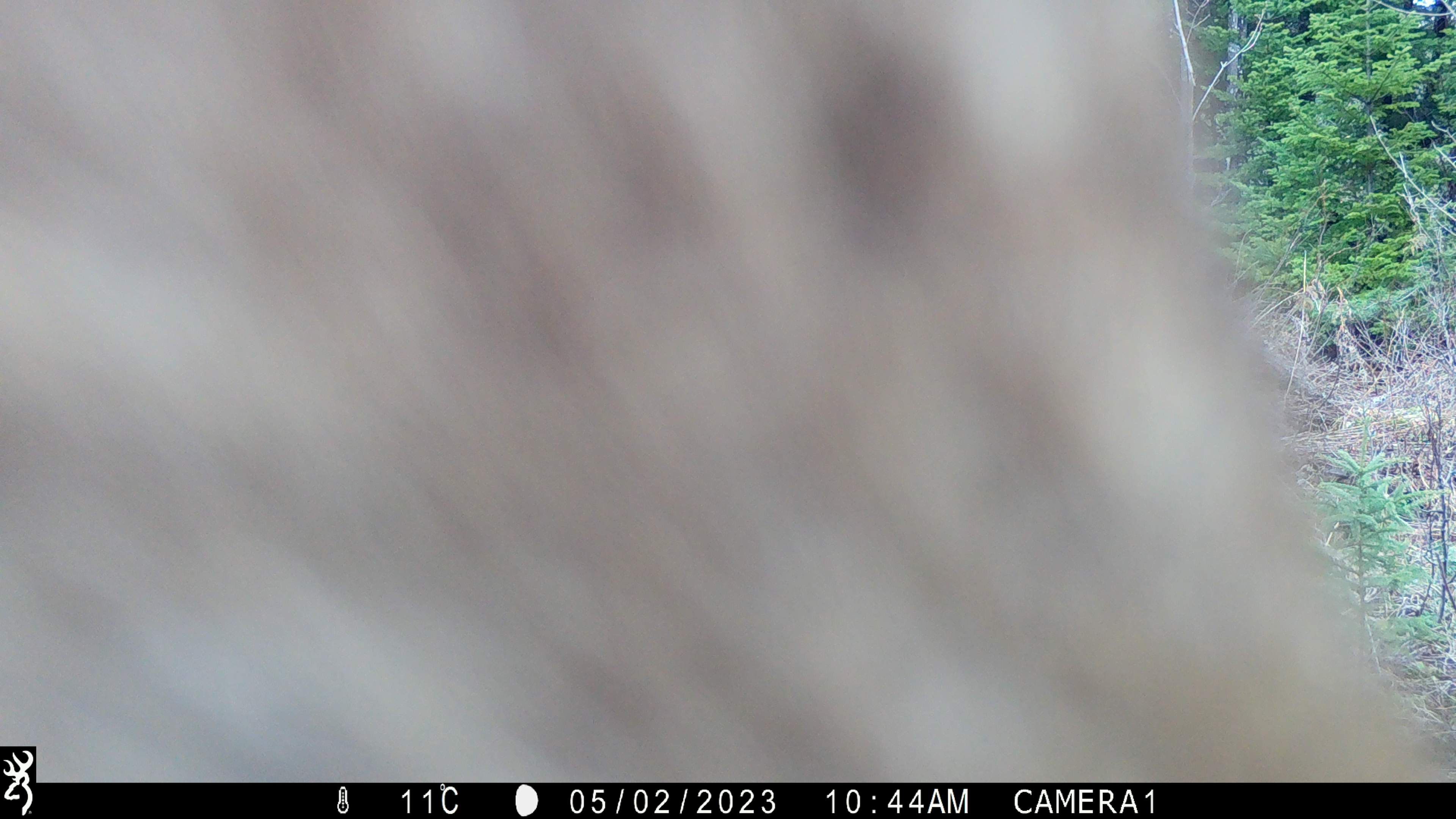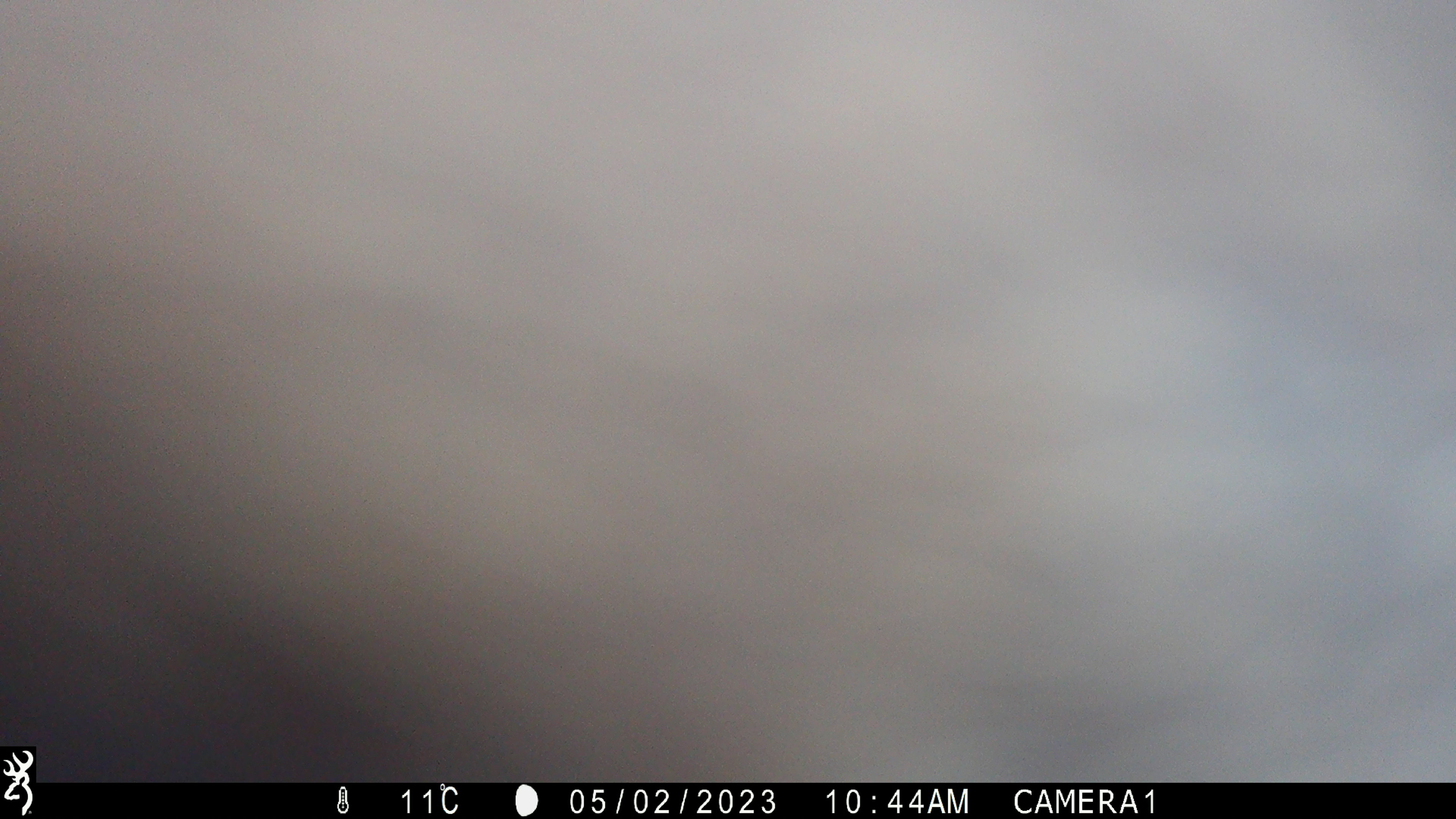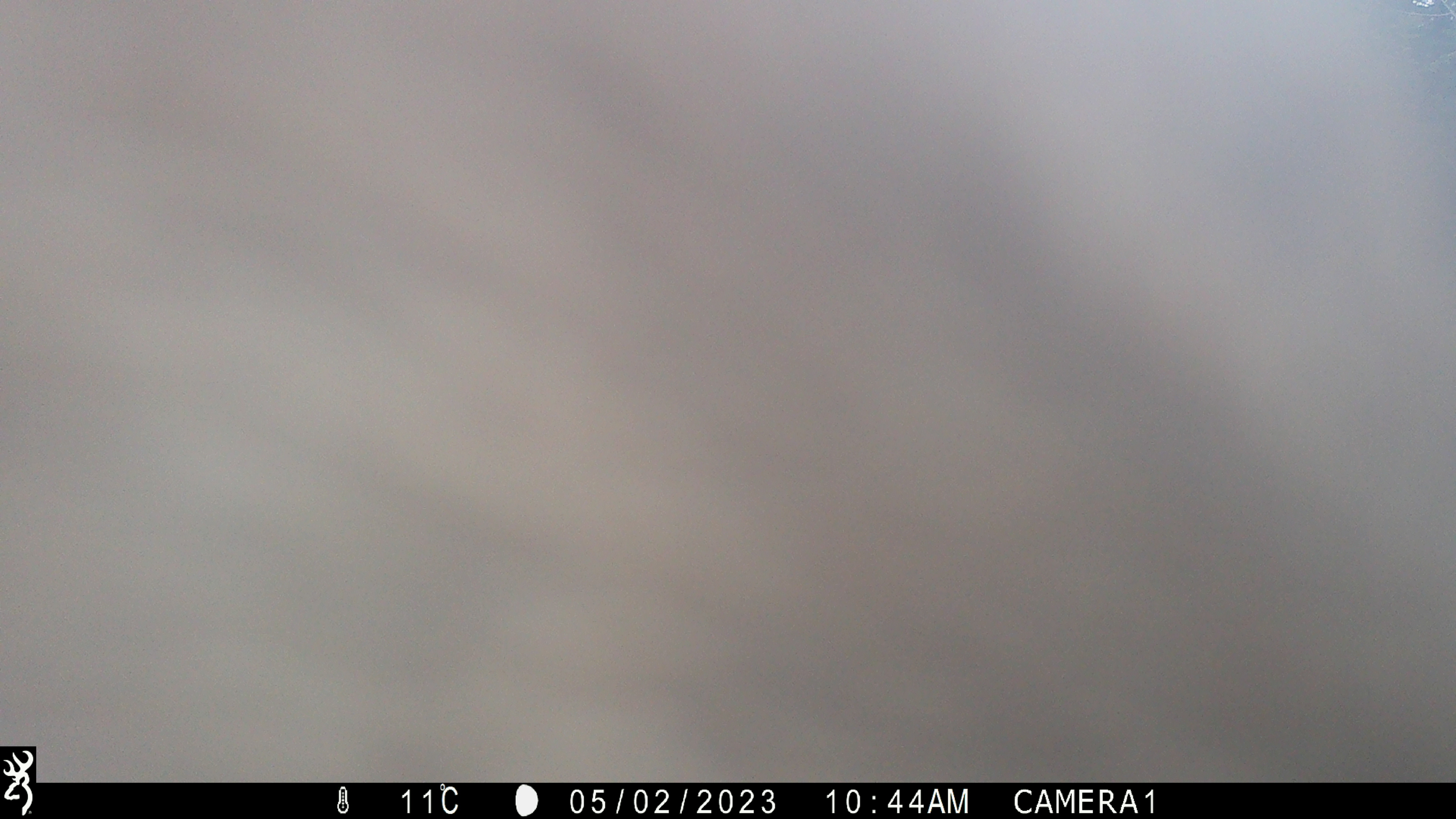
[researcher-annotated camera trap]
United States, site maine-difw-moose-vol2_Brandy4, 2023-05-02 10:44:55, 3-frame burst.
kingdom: Animalia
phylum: Chordata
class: Mammalia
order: Artiodactyla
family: Cervidae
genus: Alces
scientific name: Alces alces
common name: moose